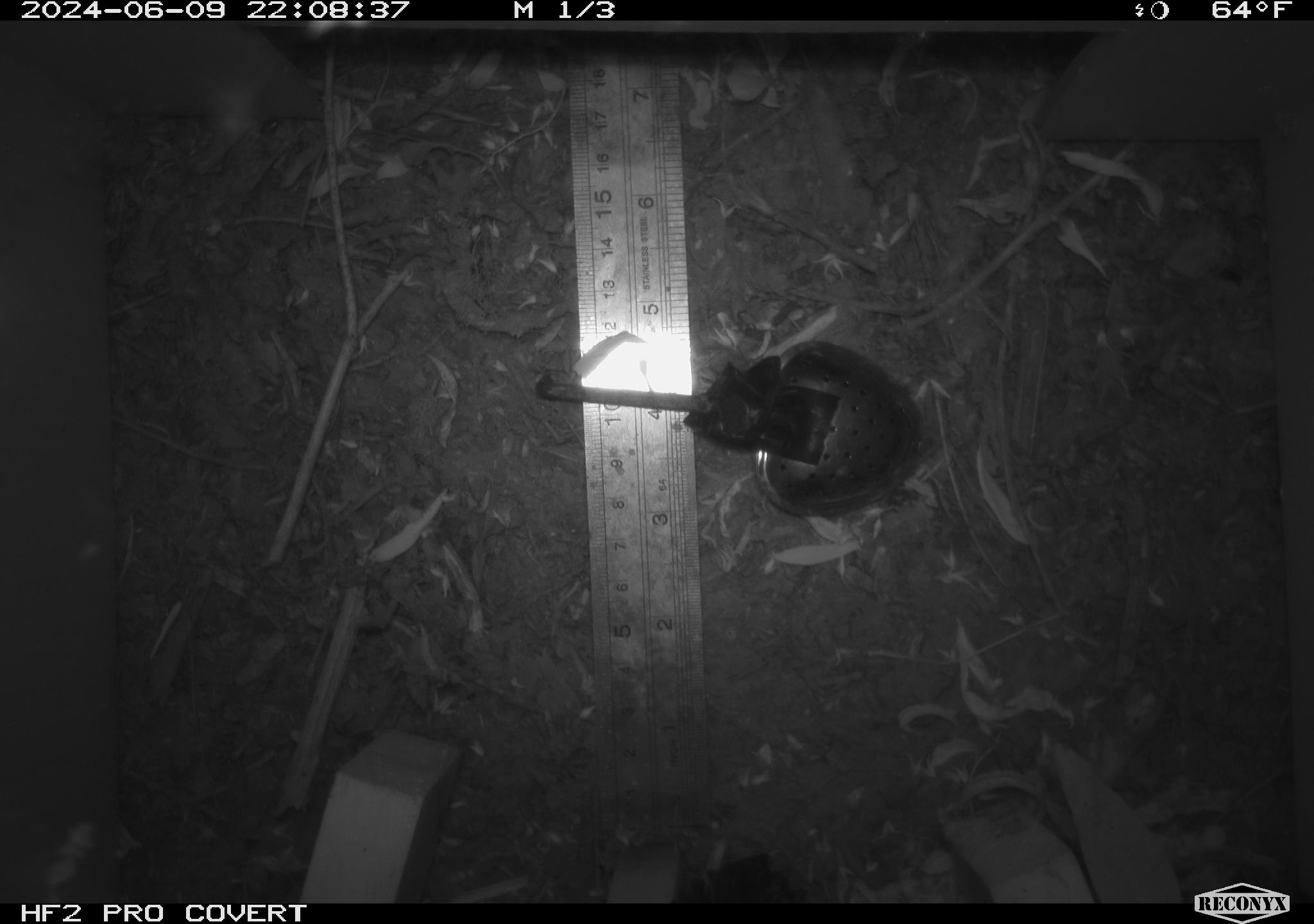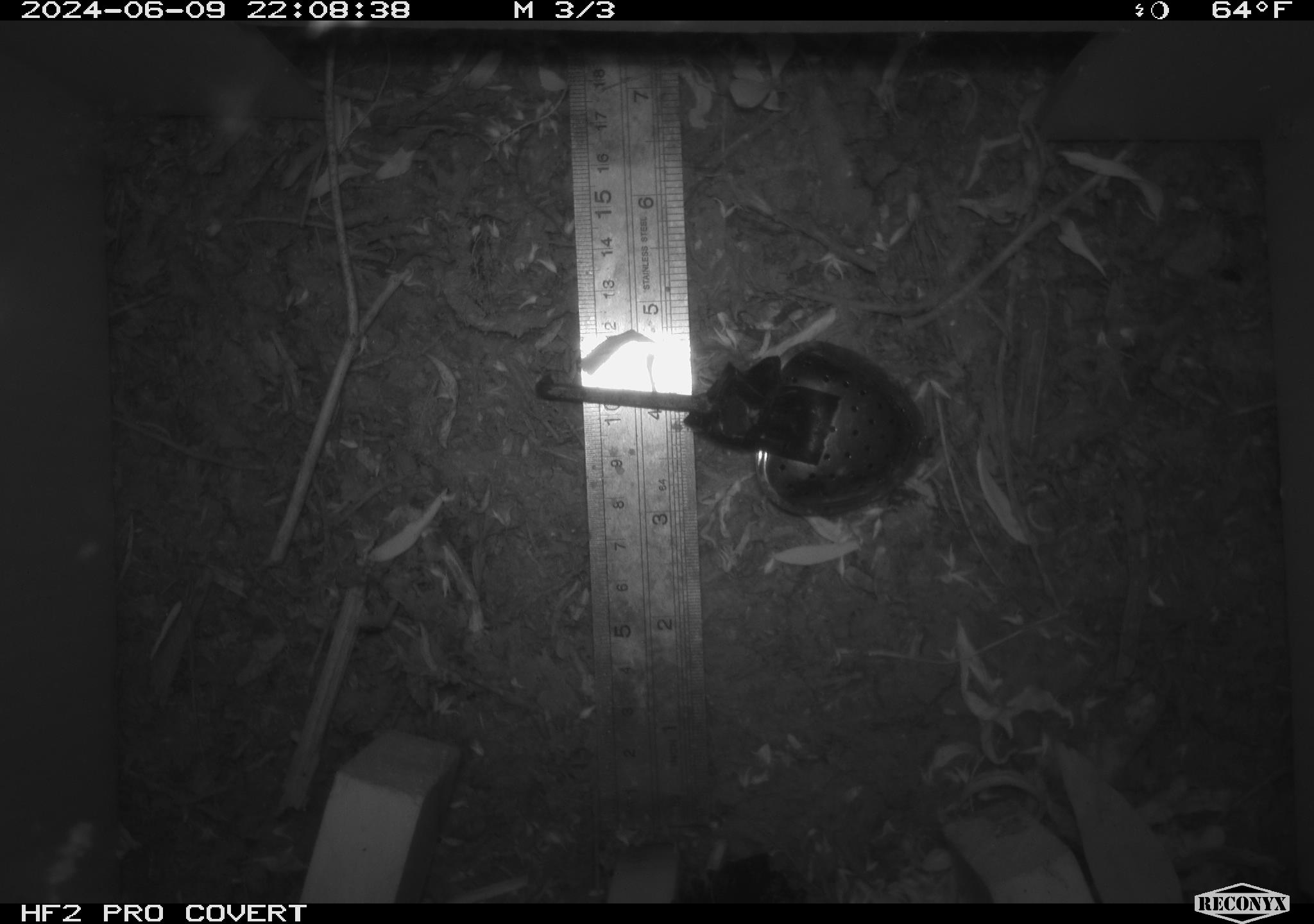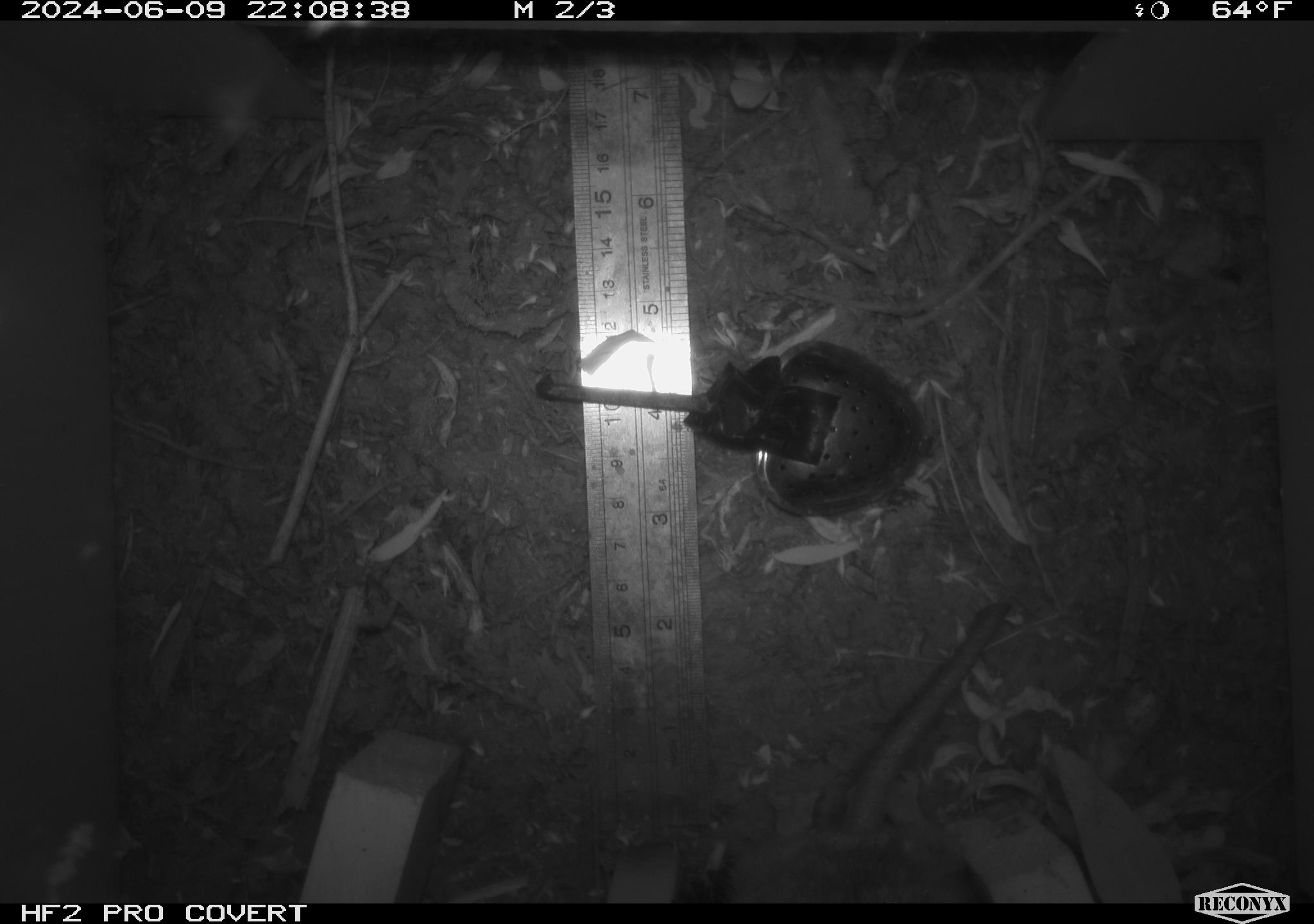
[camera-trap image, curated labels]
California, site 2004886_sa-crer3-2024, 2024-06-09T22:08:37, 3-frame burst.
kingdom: Animalia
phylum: Chordata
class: Mammalia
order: Rodentia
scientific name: Rodentia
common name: rodent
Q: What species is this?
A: Rodent (Rodentia).